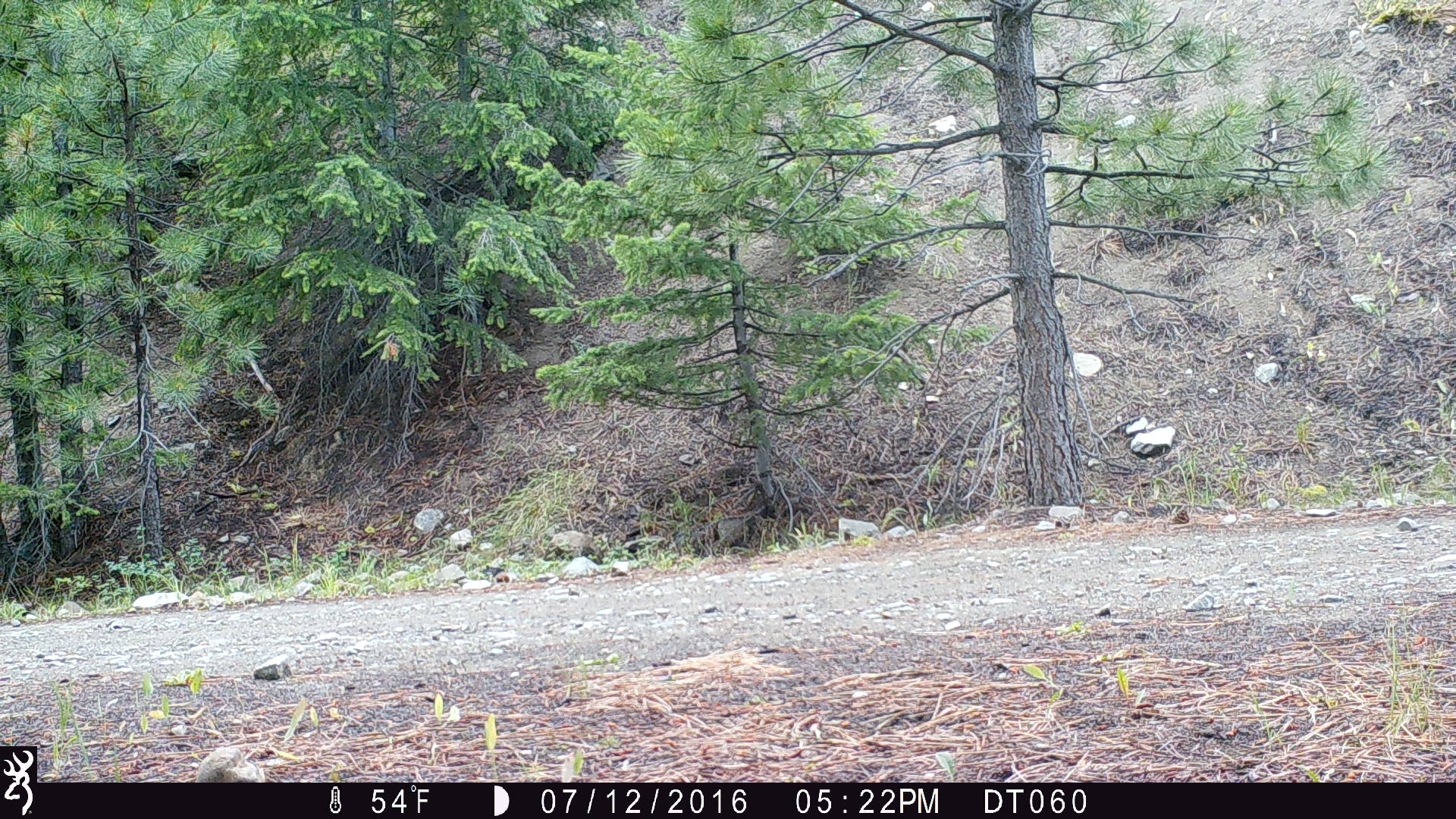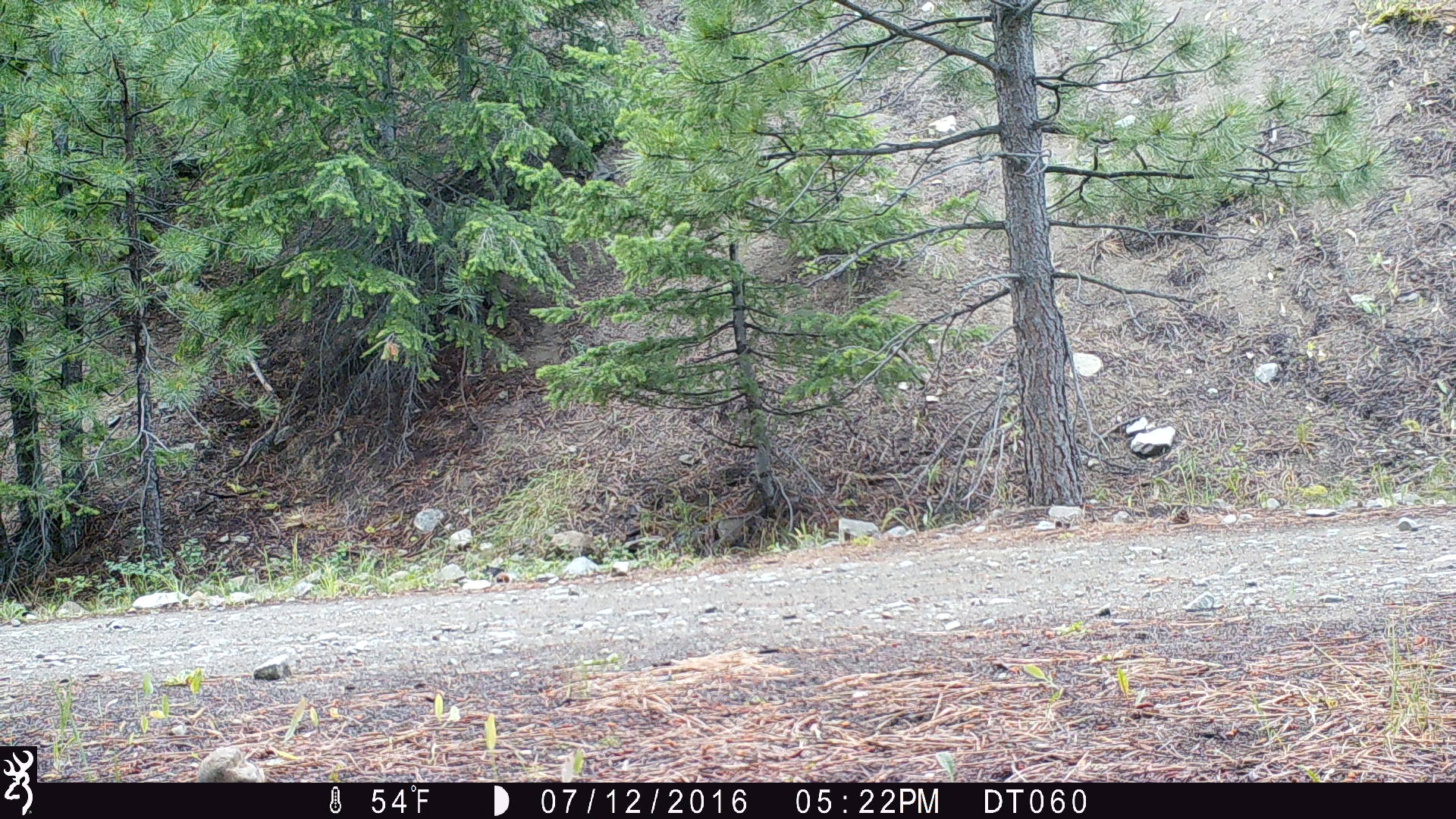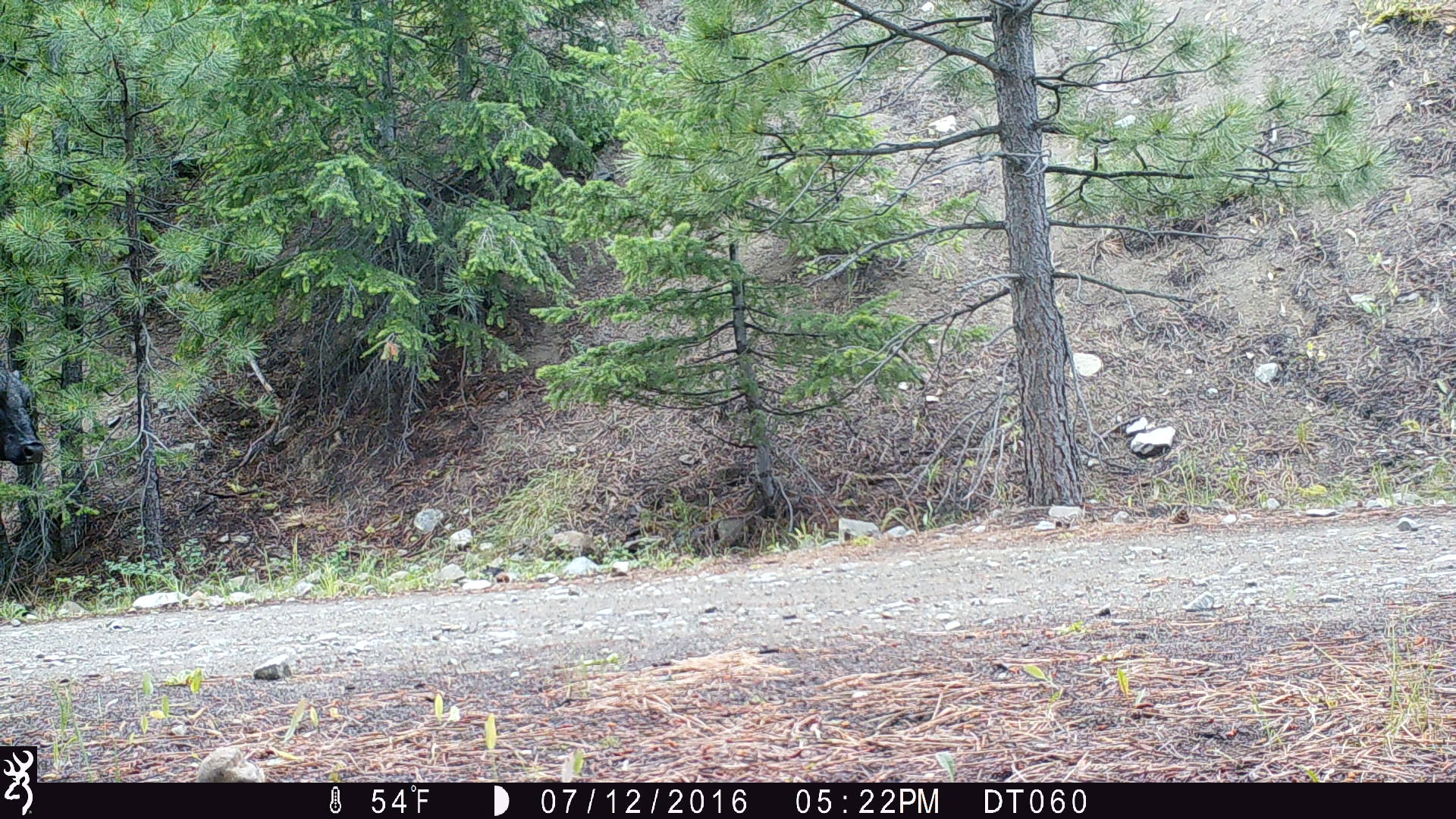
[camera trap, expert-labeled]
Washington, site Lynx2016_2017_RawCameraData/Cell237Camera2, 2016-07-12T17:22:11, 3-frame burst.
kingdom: Animalia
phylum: Chordata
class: Mammalia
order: Artiodactyla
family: Bovidae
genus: Bos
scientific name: Bos taurus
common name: domestic cattle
Domestic cattle (Bos taurus). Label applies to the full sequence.